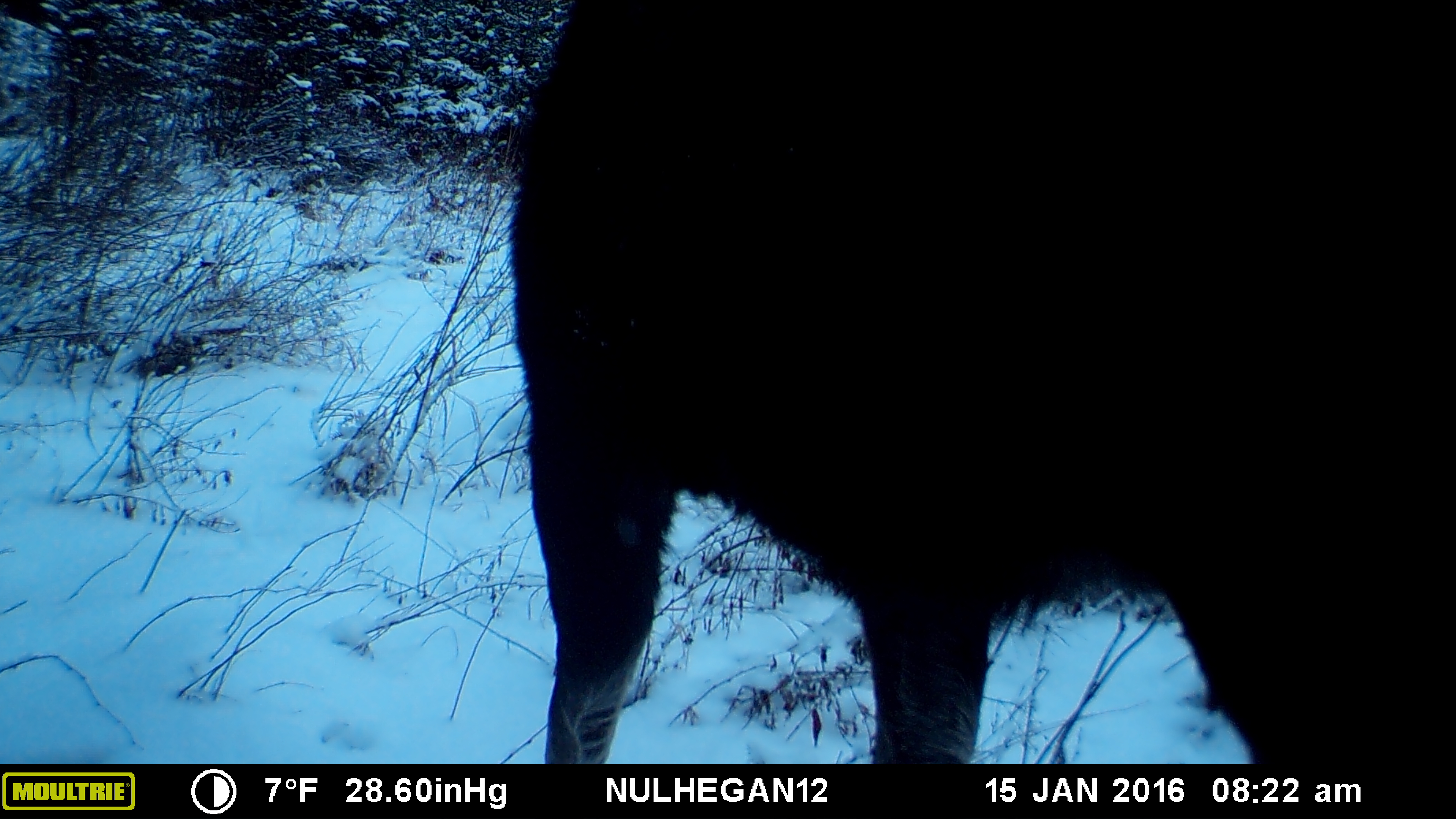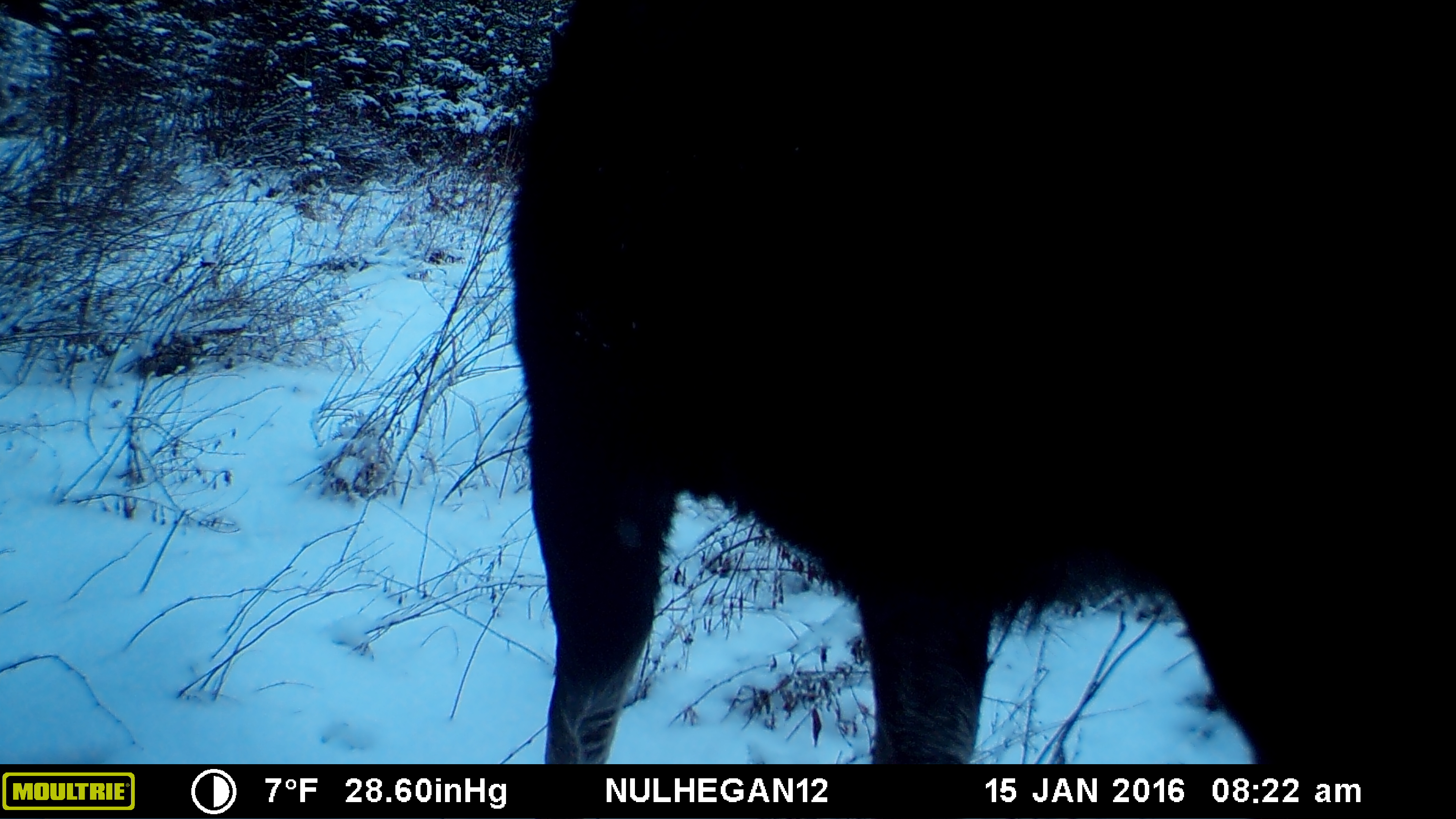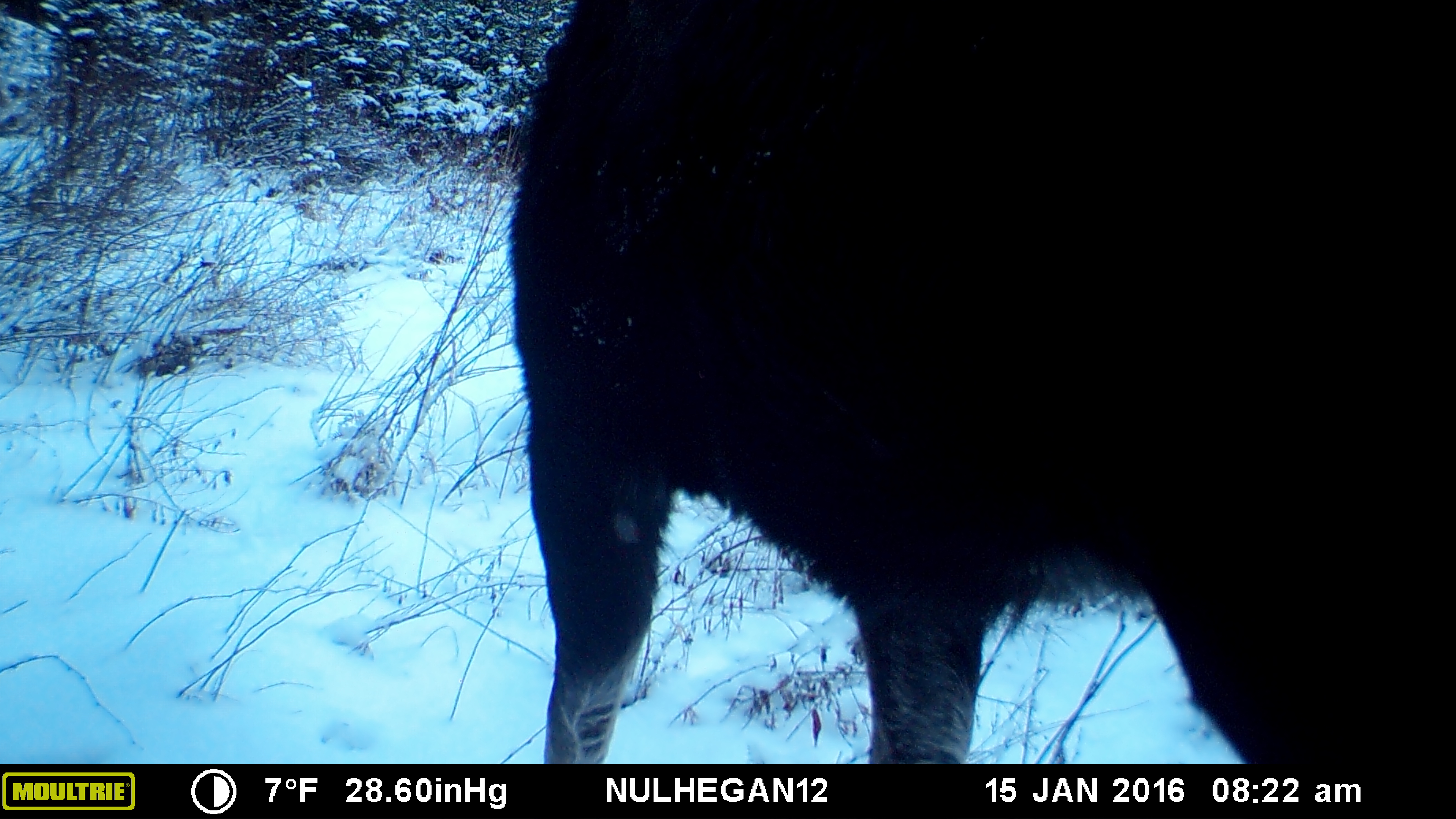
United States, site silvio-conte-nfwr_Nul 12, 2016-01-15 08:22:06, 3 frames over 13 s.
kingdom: Animalia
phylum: Chordata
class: Mammalia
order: Artiodactyla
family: Cervidae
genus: Alces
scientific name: Alces alces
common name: moose